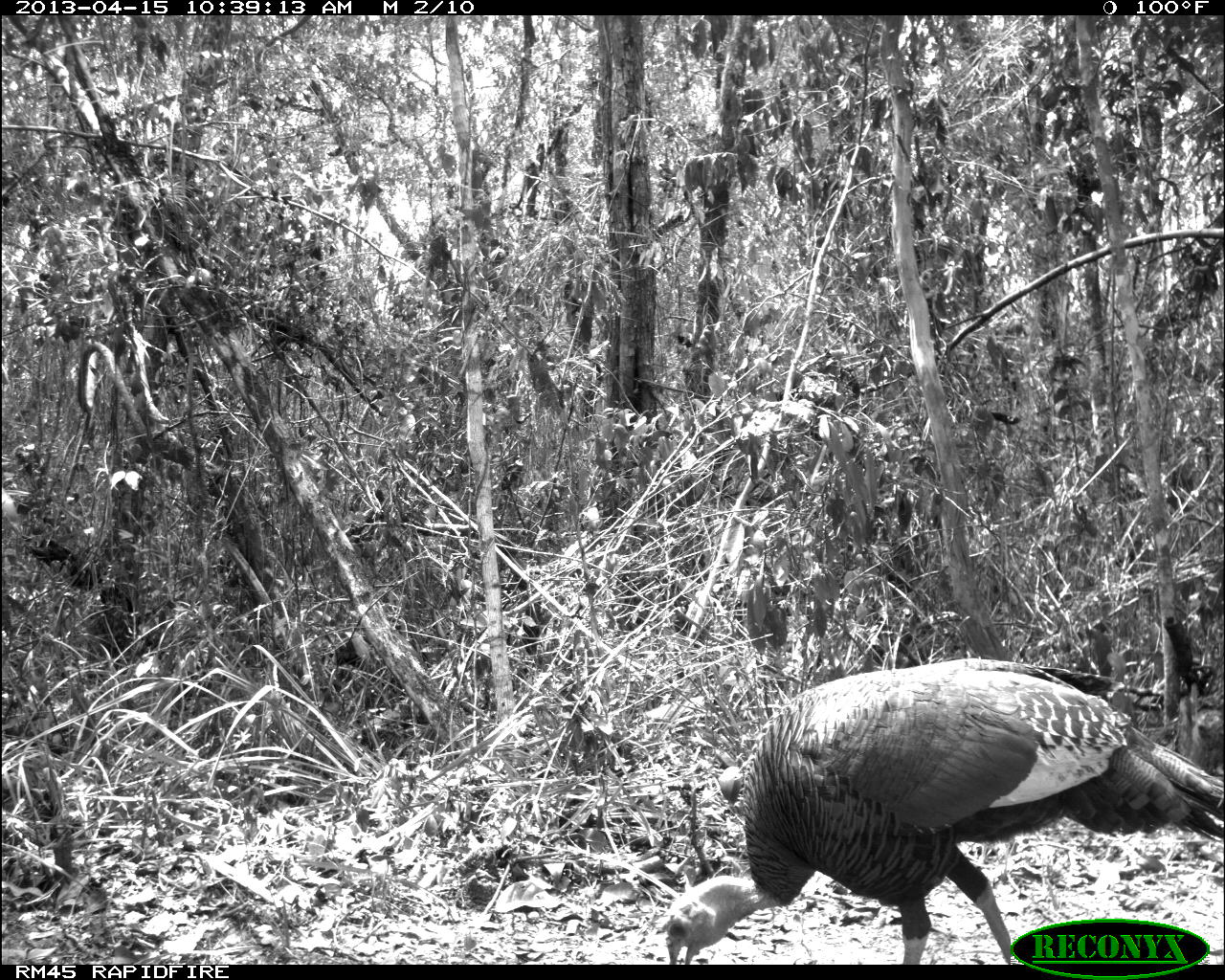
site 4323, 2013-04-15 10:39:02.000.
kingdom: Animalia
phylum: Chordata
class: Aves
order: Galliformes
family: Phasianidae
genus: Meleagris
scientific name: Meleagris ocellata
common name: ocellated turkey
Meleagris ocellata (ocellated turkey), count 1, sex female.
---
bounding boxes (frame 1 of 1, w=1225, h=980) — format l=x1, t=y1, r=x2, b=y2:
meleagris ocellata: l=661, t=654, r=1225, b=965